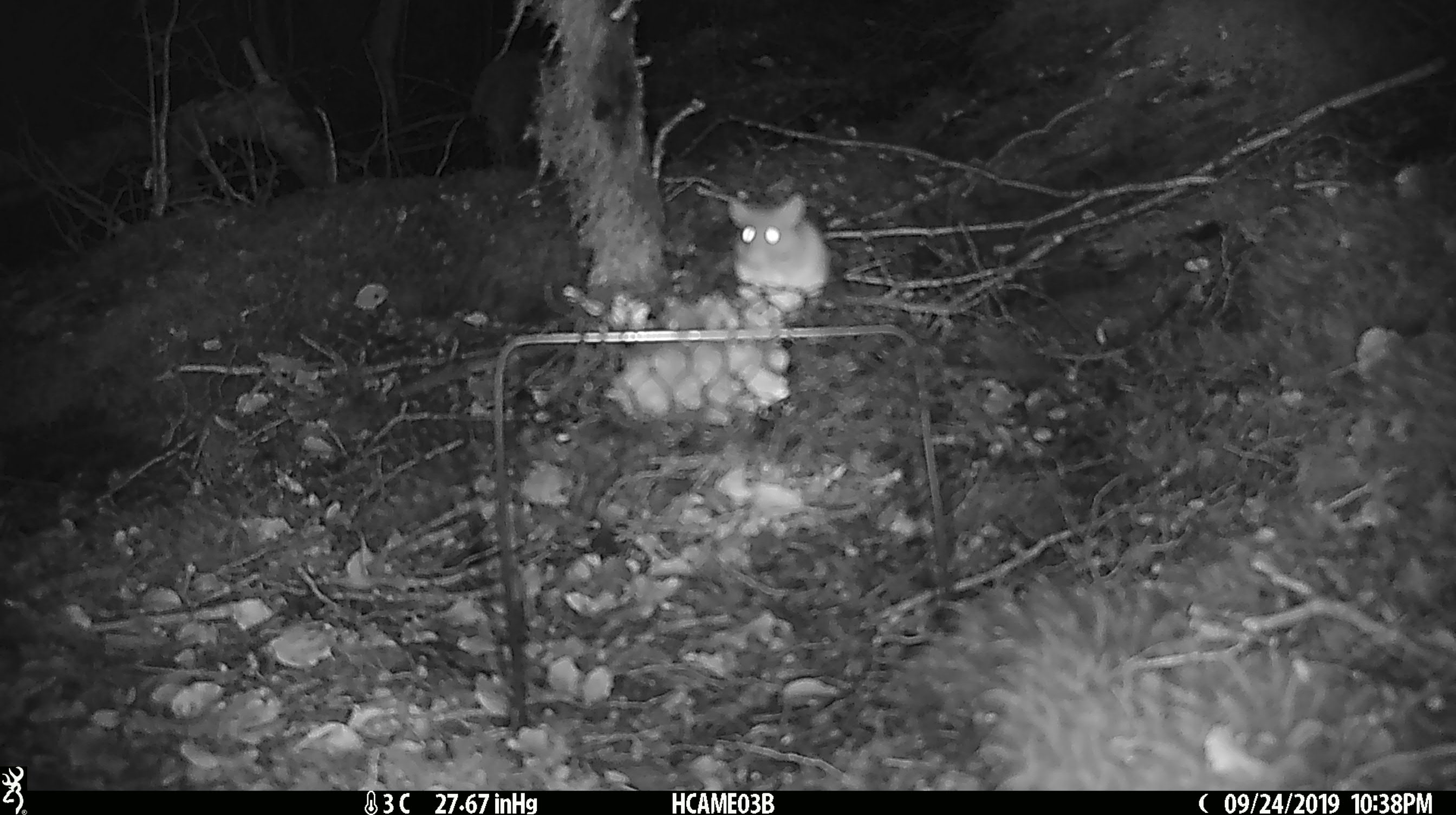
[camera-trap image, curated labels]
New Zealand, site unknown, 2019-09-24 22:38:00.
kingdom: Animalia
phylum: Chordata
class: Mammalia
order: Rodentia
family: Muridae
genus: Mus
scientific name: Mus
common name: mouse